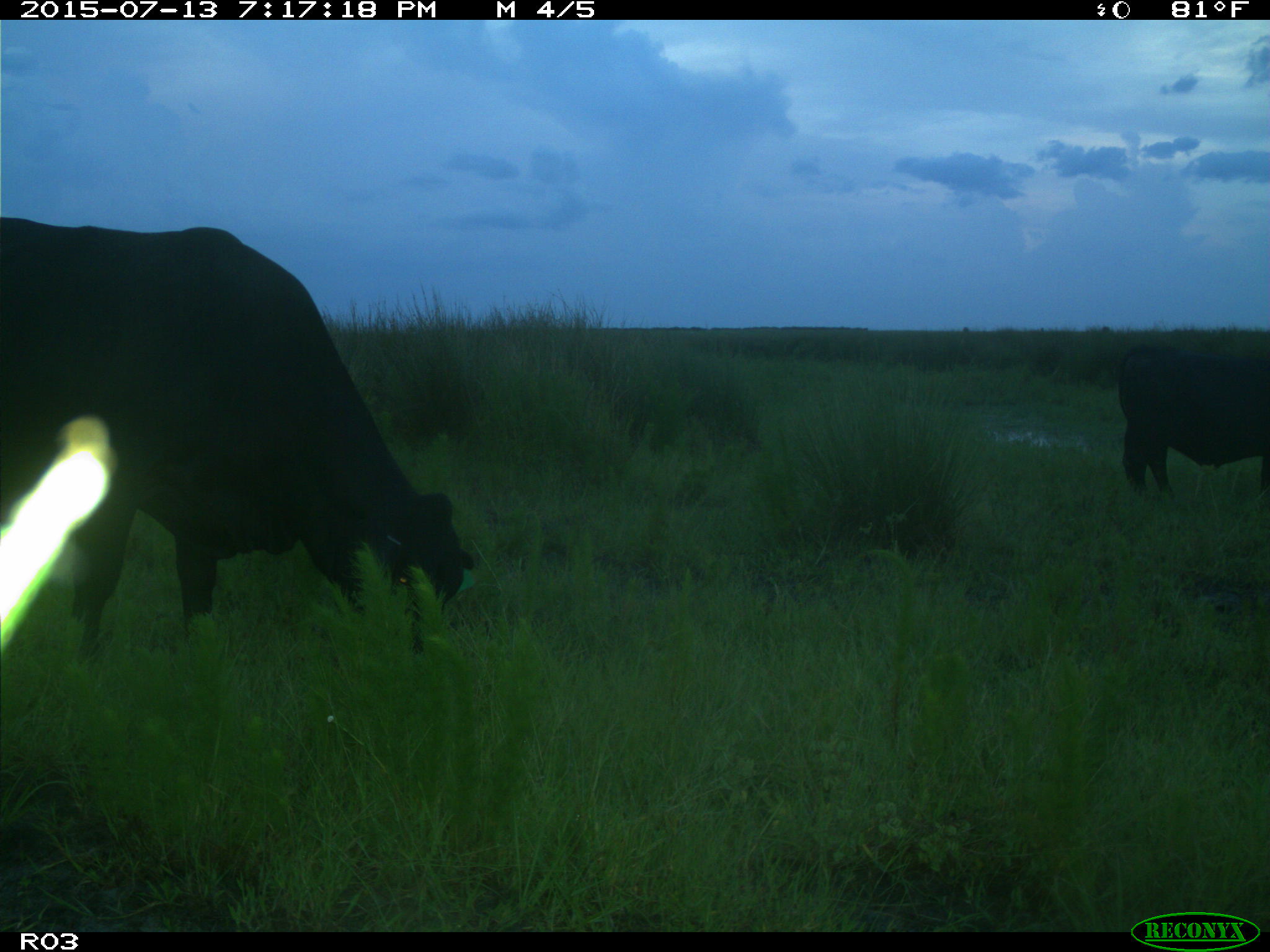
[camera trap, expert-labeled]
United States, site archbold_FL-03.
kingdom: Animalia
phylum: Chordata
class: Mammalia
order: Artiodactyla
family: Bovidae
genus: Bos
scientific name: Bos taurus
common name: domestic cow